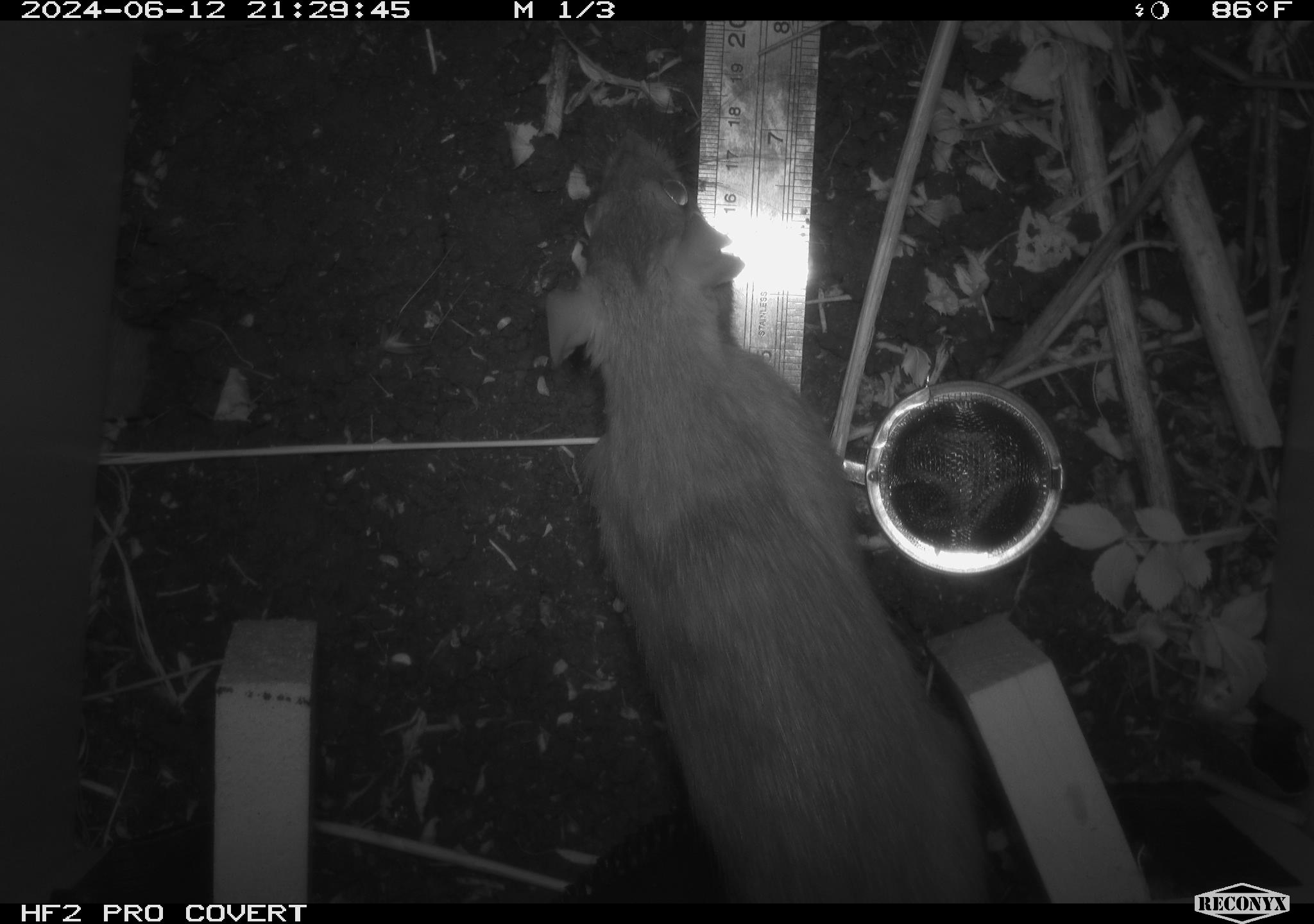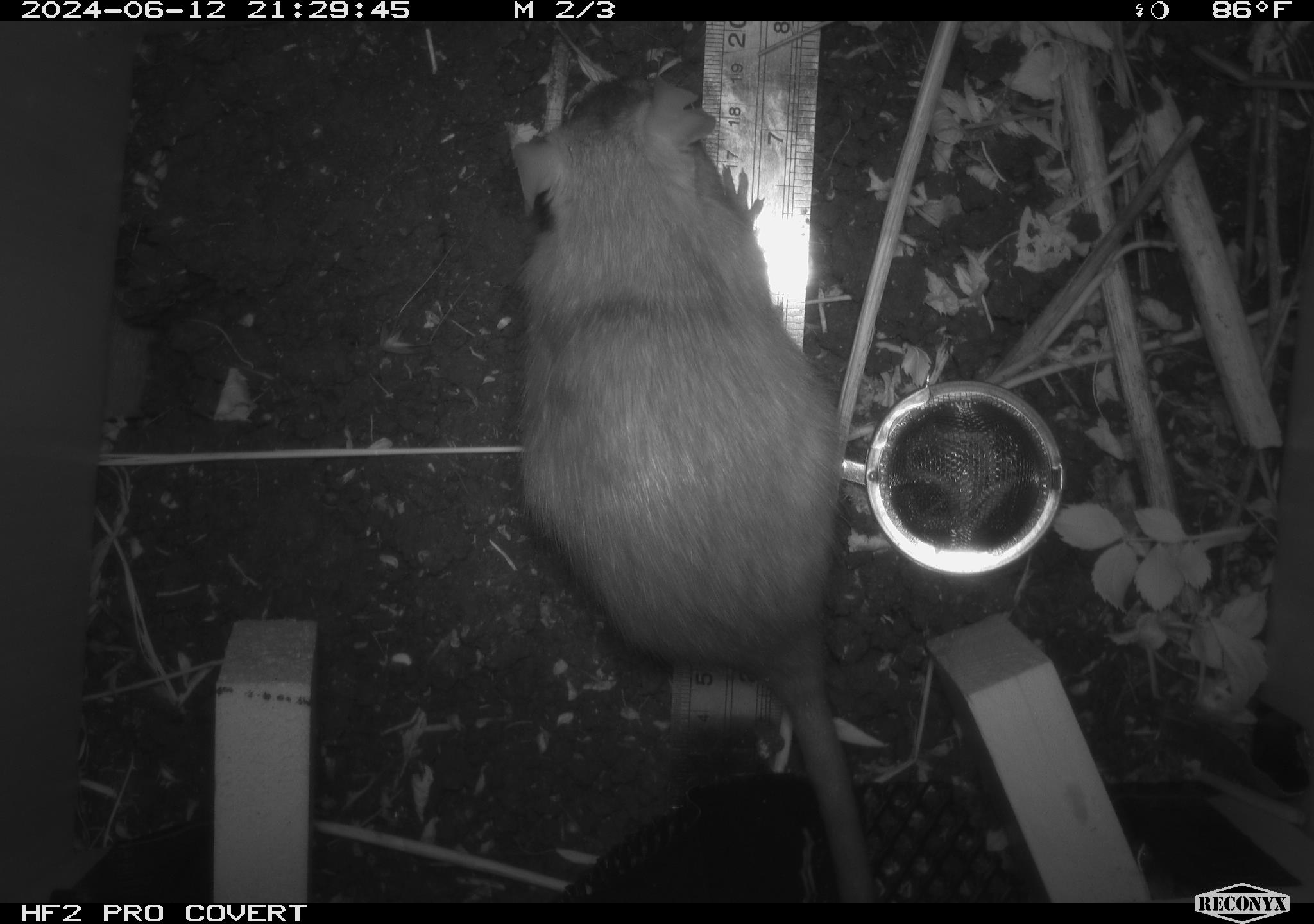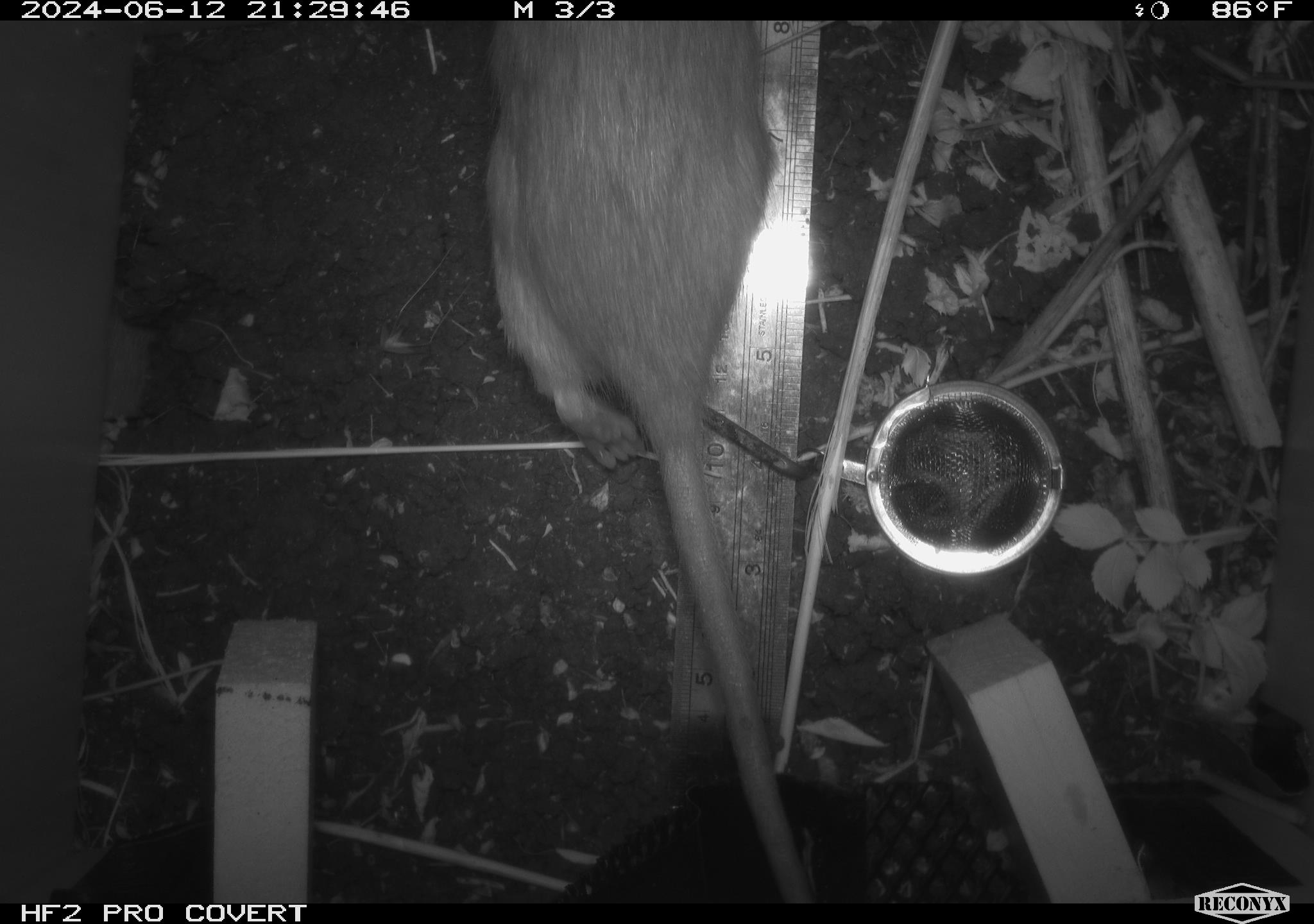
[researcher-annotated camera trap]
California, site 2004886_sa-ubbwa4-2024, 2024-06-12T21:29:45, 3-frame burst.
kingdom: Animalia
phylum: Chordata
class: Mammalia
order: Rodentia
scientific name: Rodentia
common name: woodrat or rat or mouse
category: woodrat or rat or mouse species